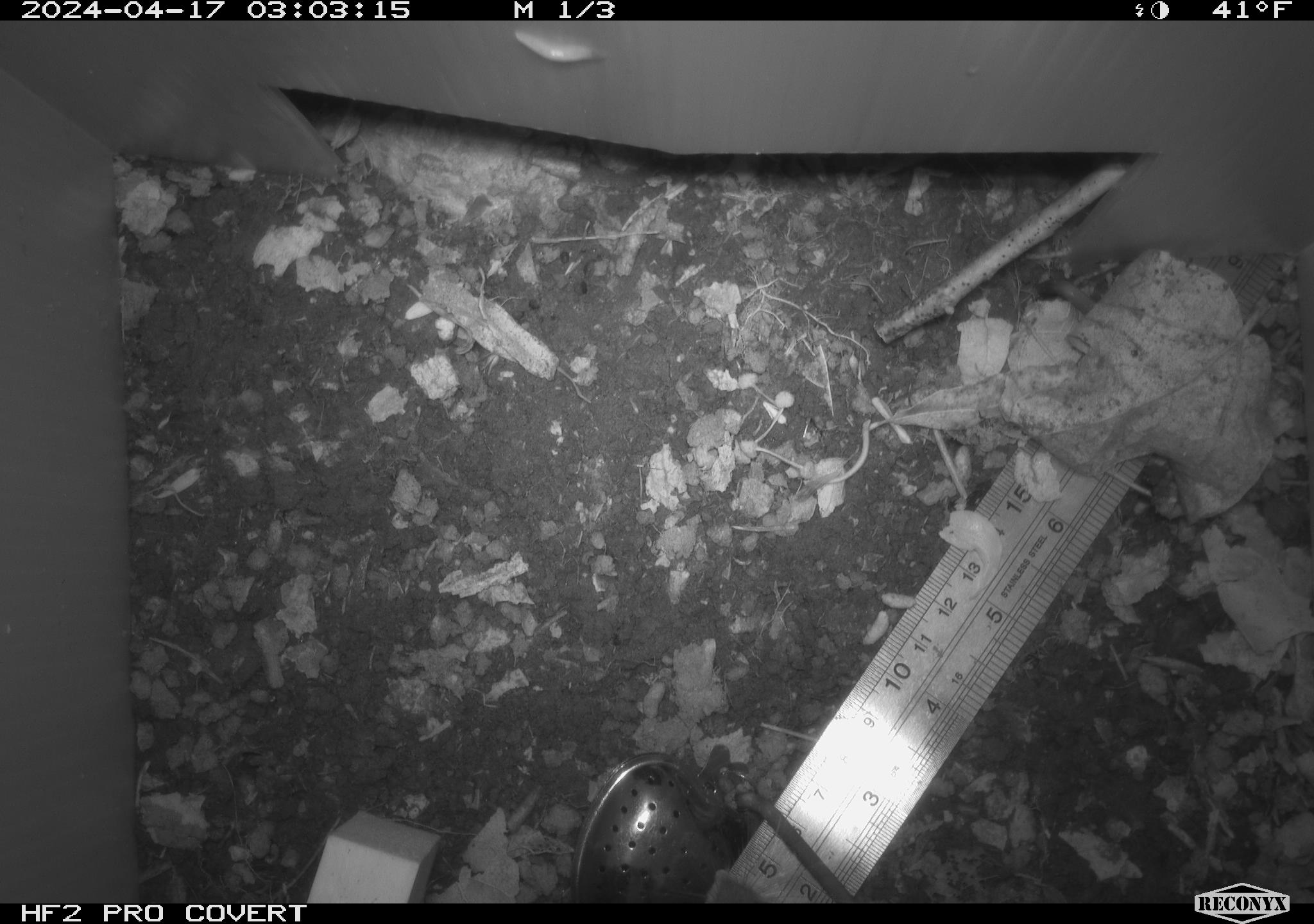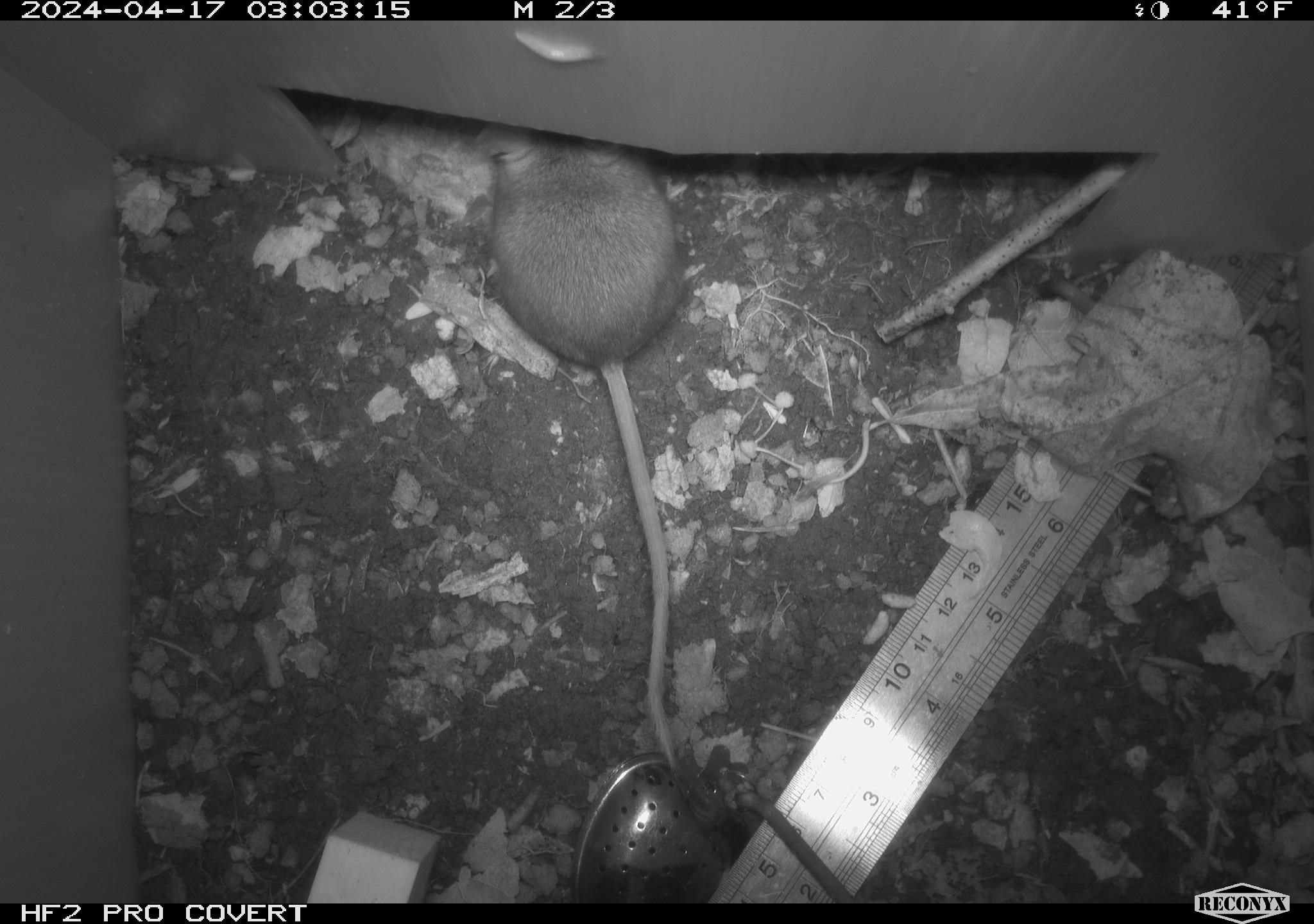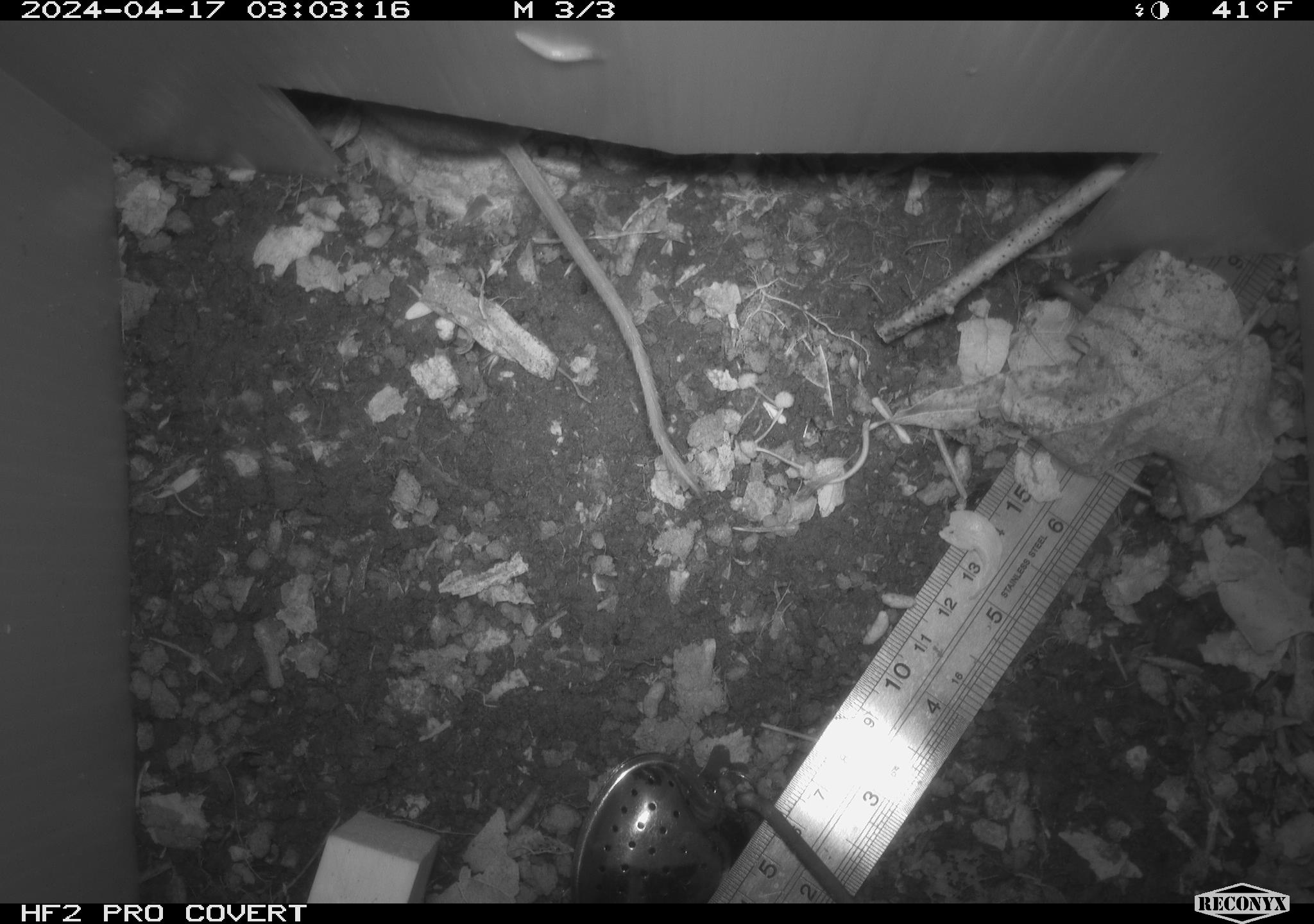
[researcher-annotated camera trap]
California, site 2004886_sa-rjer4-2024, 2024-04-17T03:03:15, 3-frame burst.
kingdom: Animalia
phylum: Chordata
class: Mammalia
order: Rodentia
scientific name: Rodentia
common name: mouse species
Mouse species (Rodentia).